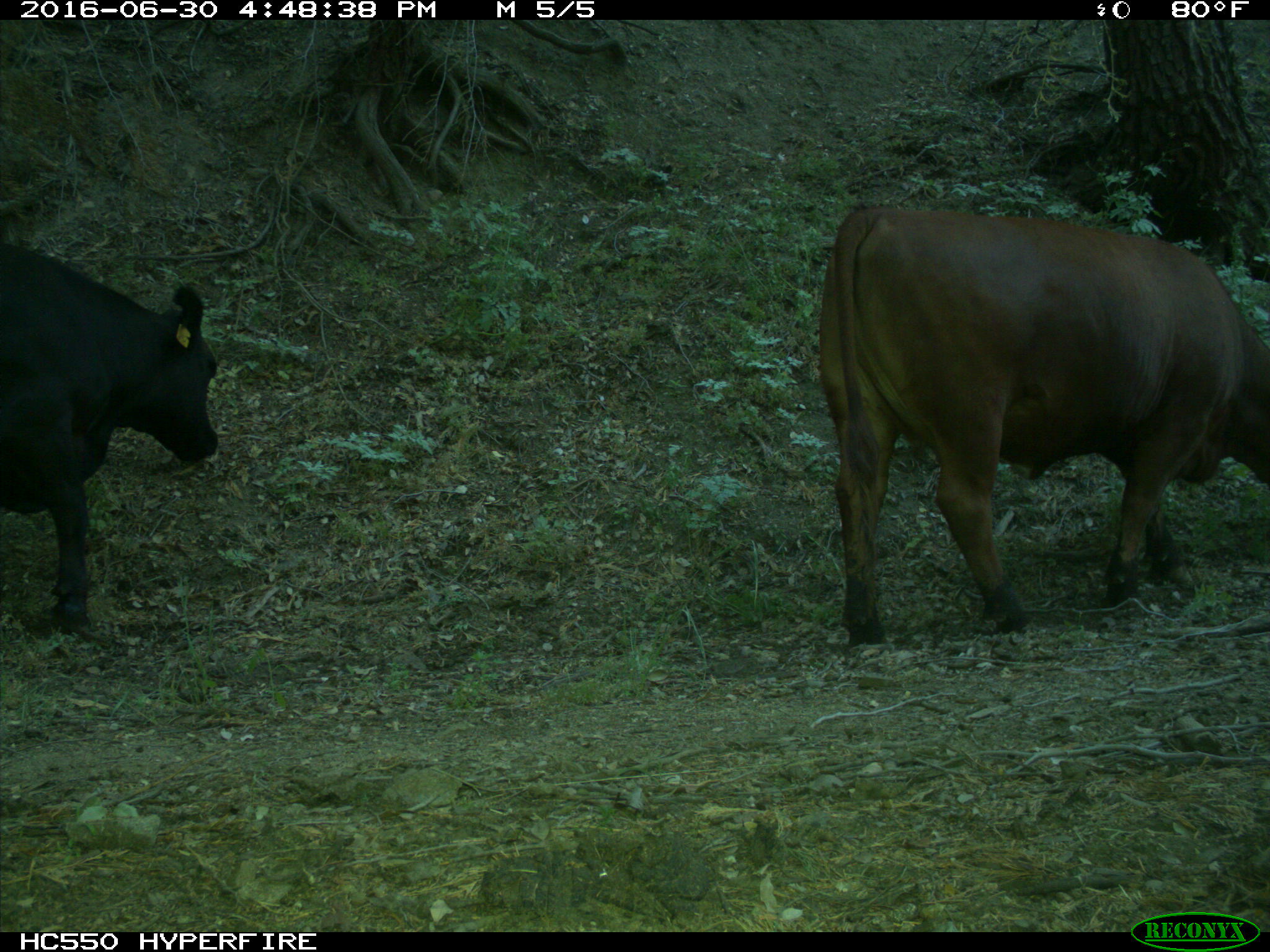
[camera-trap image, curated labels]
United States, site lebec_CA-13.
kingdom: Animalia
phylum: Chordata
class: Mammalia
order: Artiodactyla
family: Bovidae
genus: Bos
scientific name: Bos taurus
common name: domestic cow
Bos taurus (domestic cow).